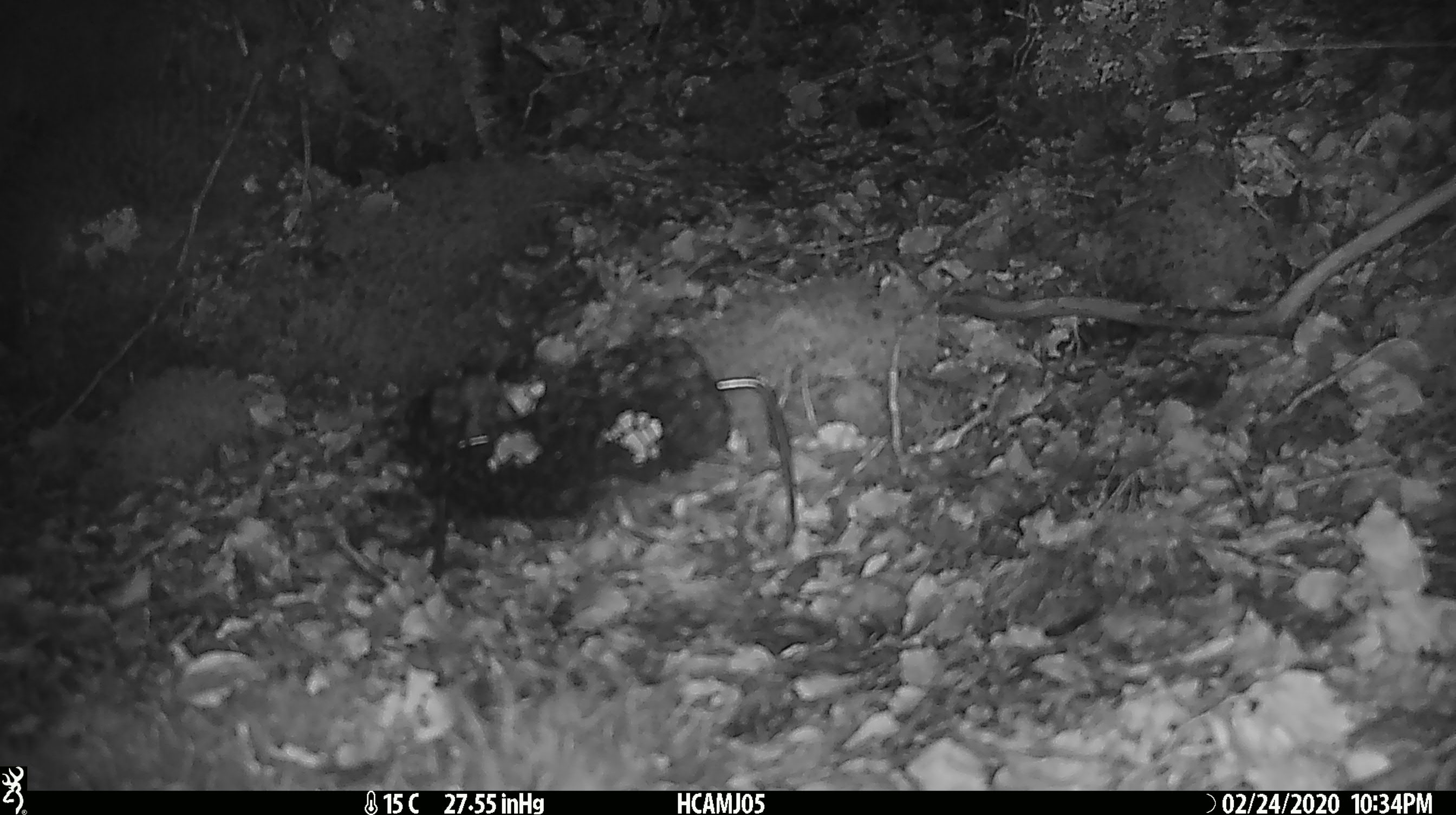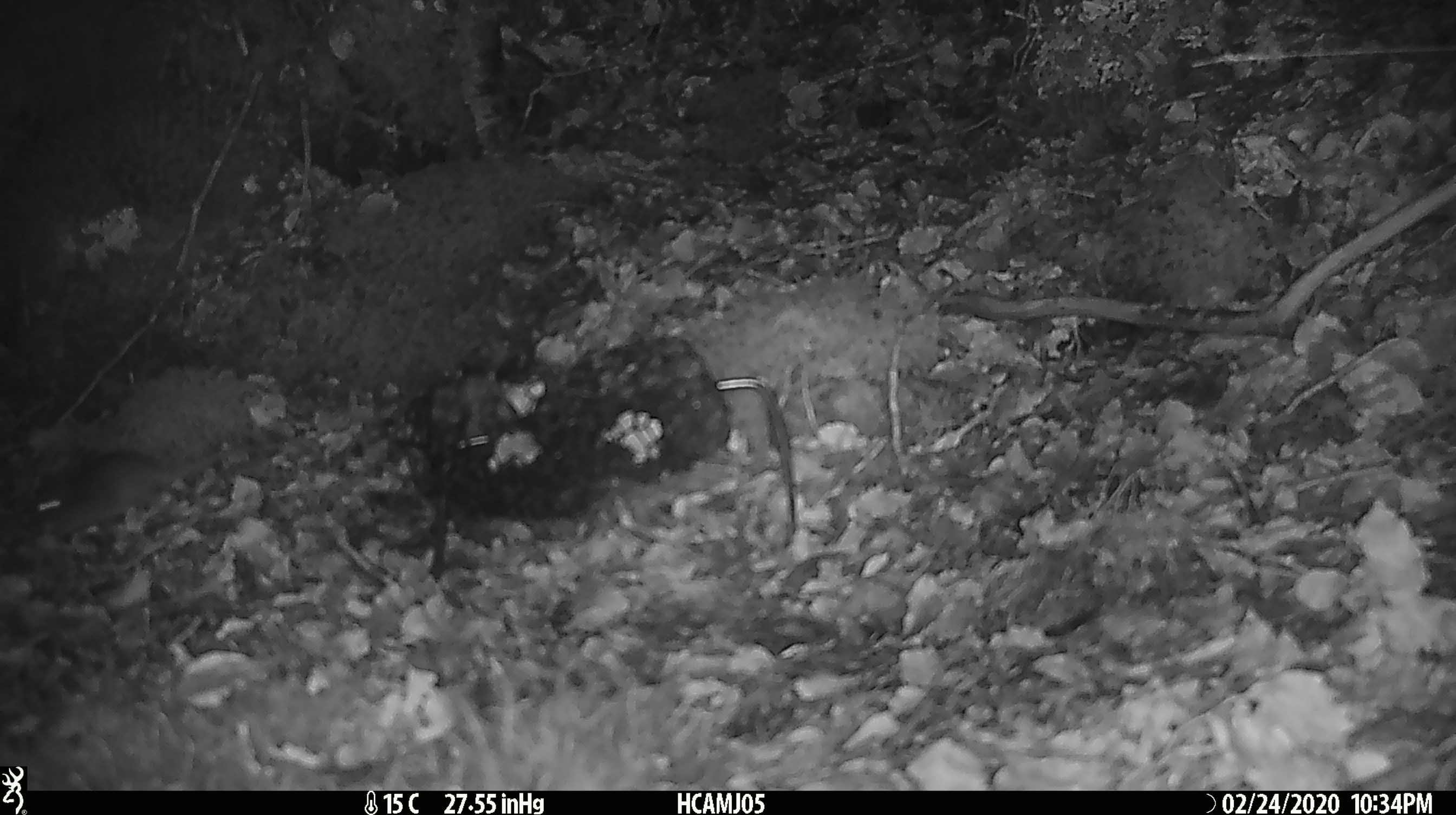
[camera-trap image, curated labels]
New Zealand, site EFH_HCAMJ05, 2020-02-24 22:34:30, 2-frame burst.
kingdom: Animalia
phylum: Chordata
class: Mammalia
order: Rodentia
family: Muridae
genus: Mus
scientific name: Mus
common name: mouse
Mouse (Mus).